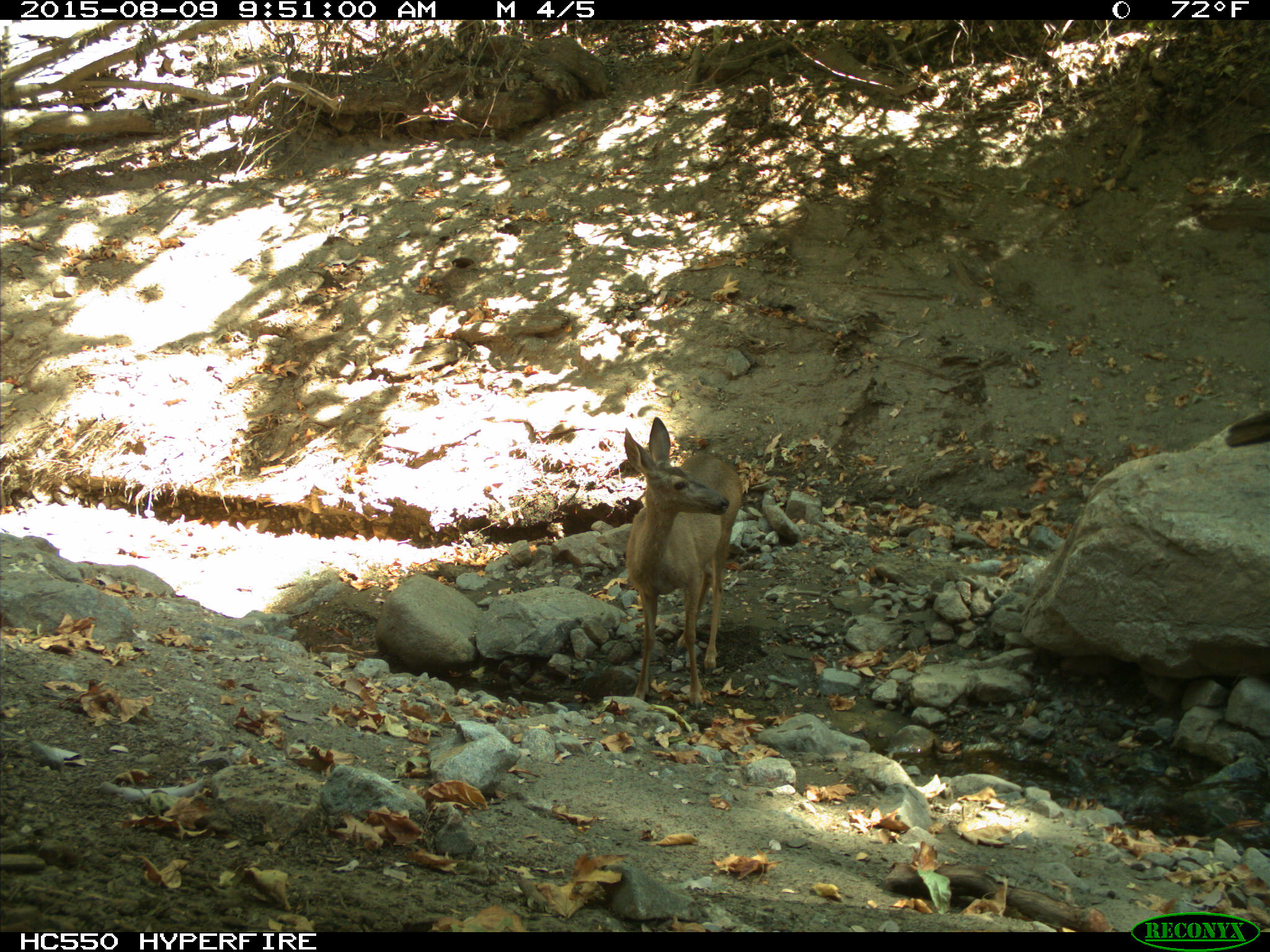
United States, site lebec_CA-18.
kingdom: Animalia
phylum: Chordata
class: Mammalia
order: Artiodactyla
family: Cervidae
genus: Odocoileus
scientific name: Odocoileus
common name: deer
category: unidentified deer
Unidentified deer (deer) (Odocoileus).